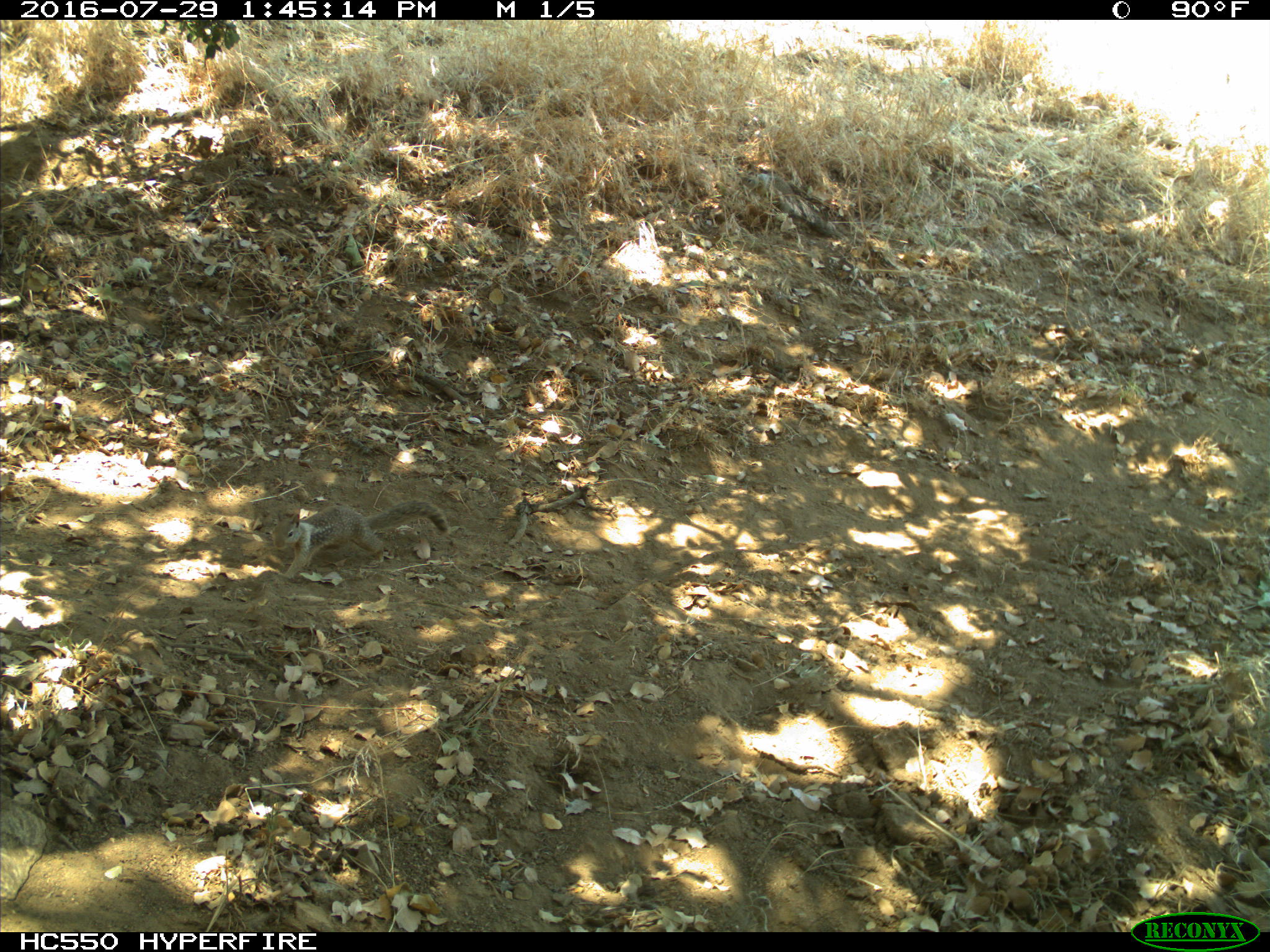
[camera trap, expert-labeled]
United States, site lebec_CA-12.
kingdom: Animalia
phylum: Chordata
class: Mammalia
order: Rodentia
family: Sciuridae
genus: Otospermophilus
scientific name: Otospermophilus beecheyi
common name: california ground squirrel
Otospermophilus beecheyi (california ground squirrel).